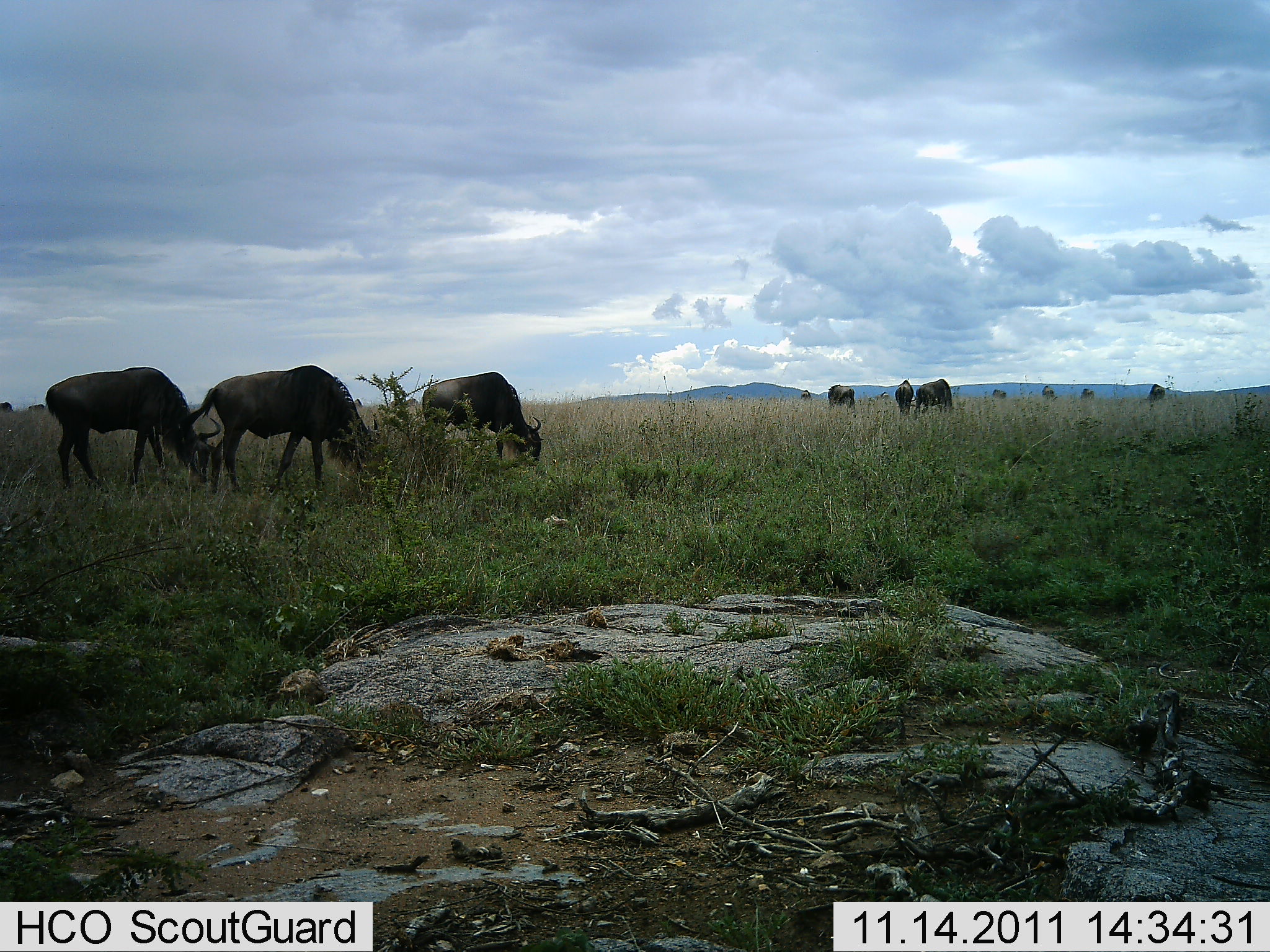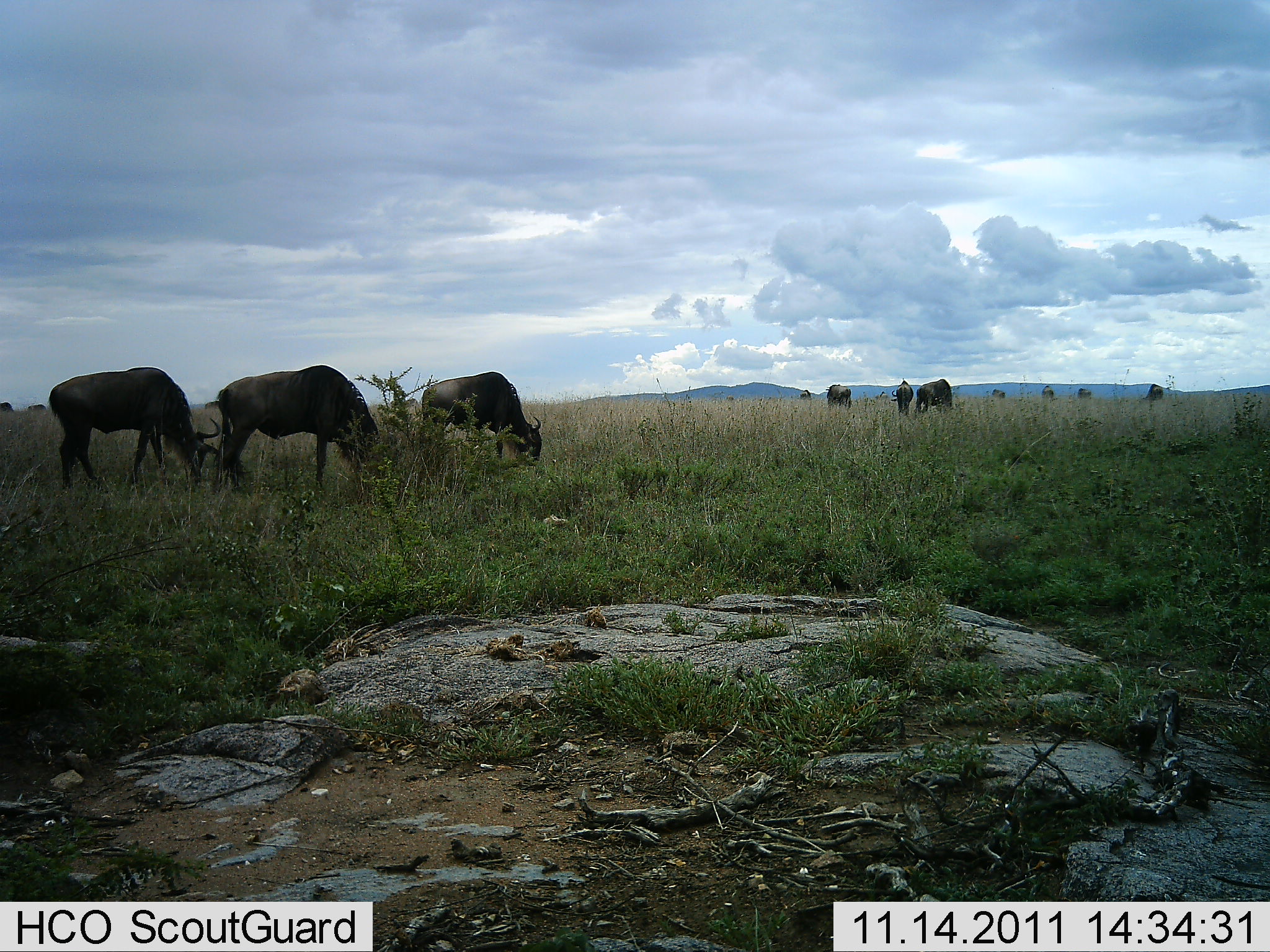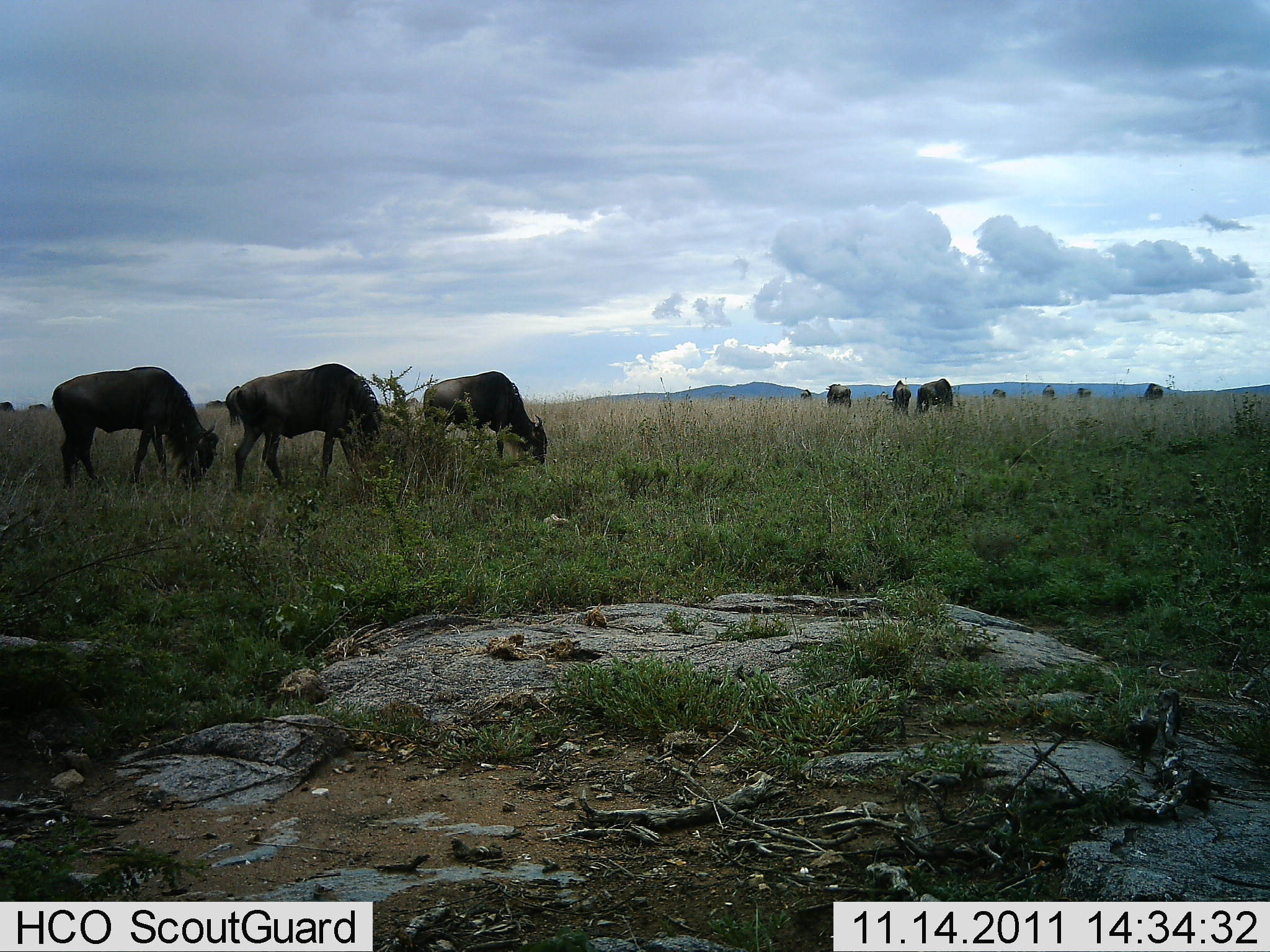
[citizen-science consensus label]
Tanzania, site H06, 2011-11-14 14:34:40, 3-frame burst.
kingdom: Animalia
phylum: Chordata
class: Mammalia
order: Artiodactyla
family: Bovidae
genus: Connochaetes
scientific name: Connochaetes taurinus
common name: blue wildebeest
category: wildebeest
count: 11-50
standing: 54%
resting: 0%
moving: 0%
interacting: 0%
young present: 0%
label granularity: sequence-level